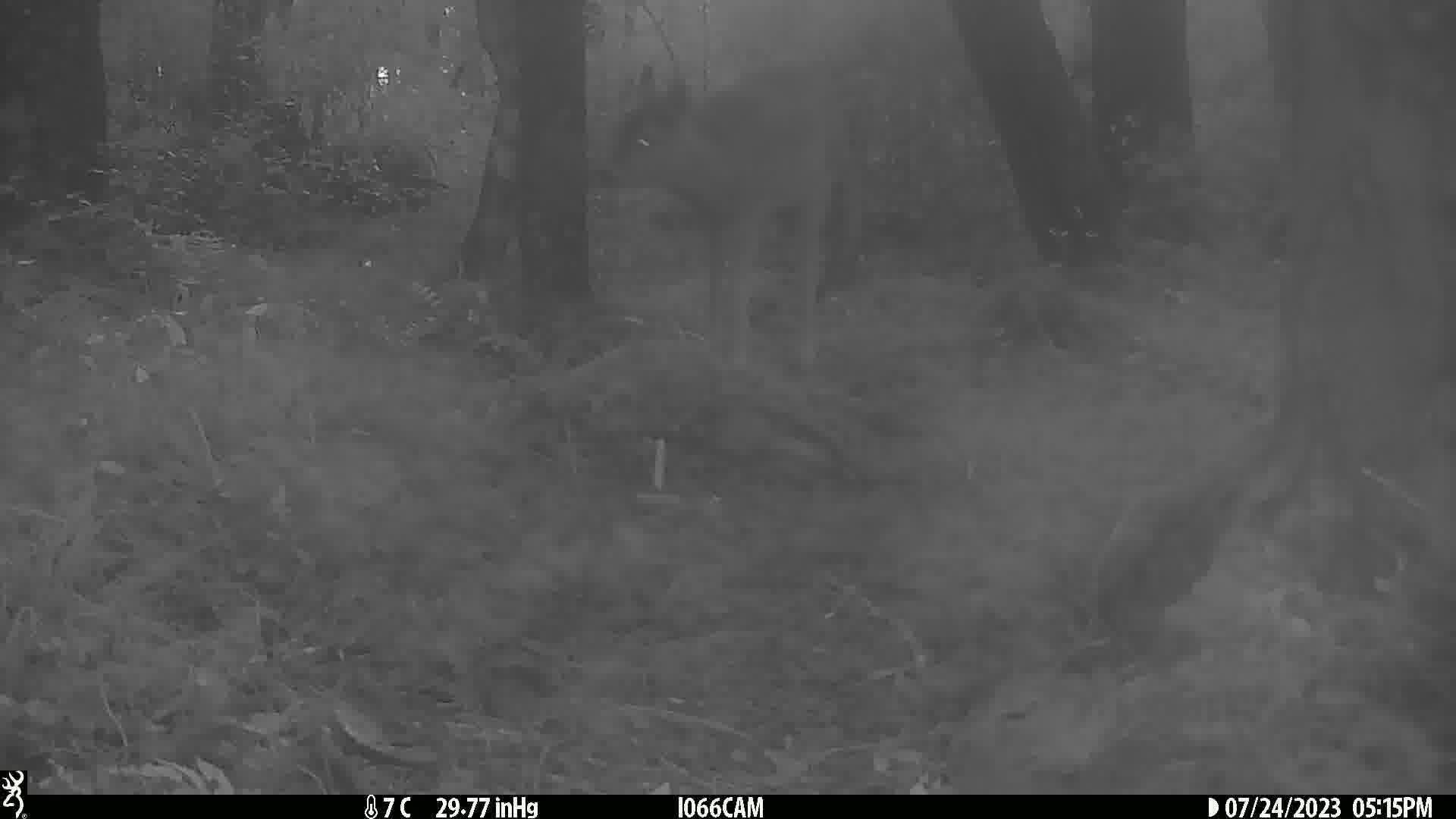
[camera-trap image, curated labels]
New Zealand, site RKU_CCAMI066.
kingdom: Animalia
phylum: Chordata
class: Mammalia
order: Artiodactyla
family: Cervidae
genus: Odocoileus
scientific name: Odocoileus virginianus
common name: white-tailed deer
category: white tailed deer